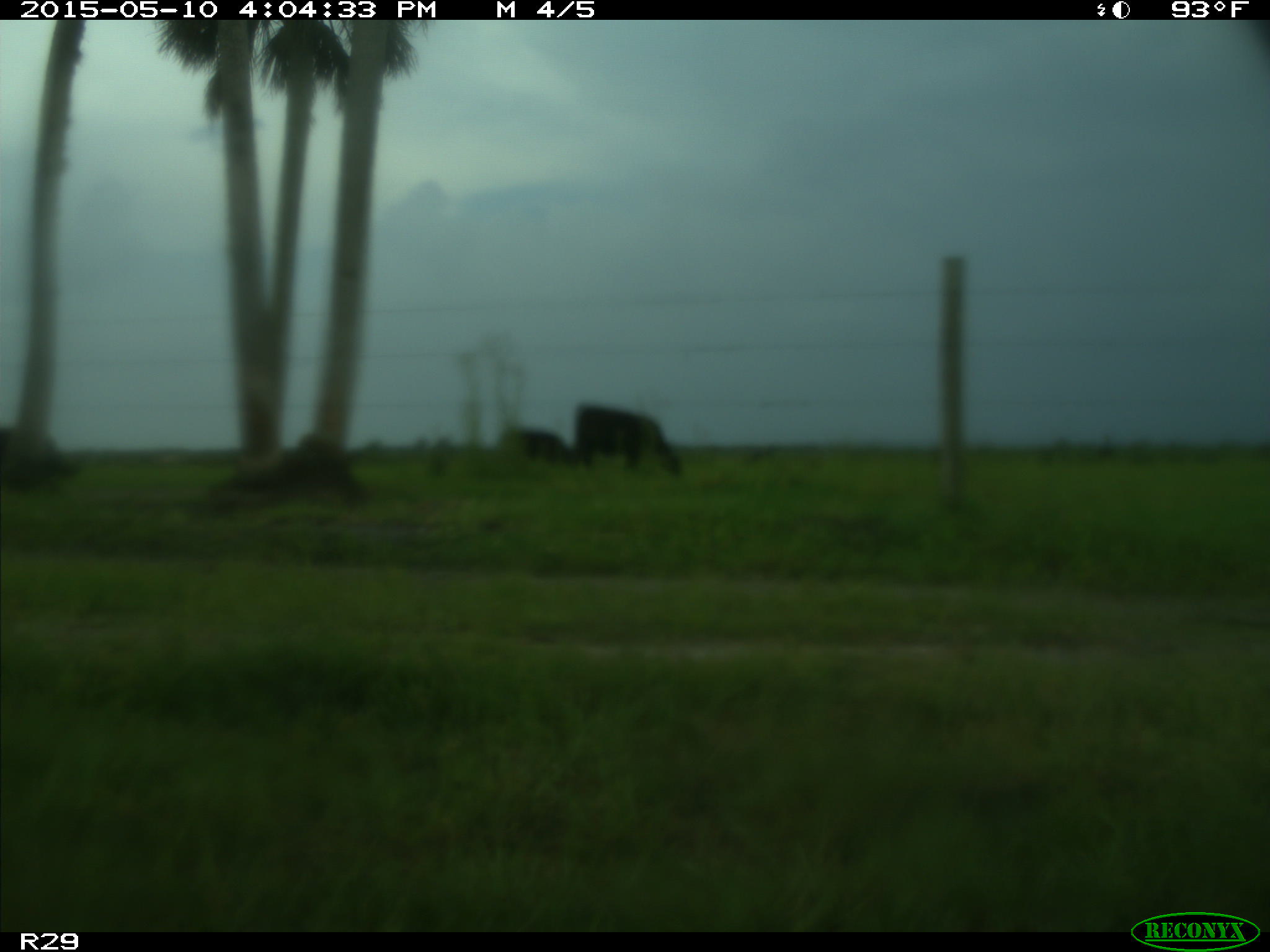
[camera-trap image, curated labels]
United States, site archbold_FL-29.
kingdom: Animalia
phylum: Chordata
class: Mammalia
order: Artiodactyla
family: Bovidae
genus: Bos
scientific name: Bos taurus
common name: domestic cow